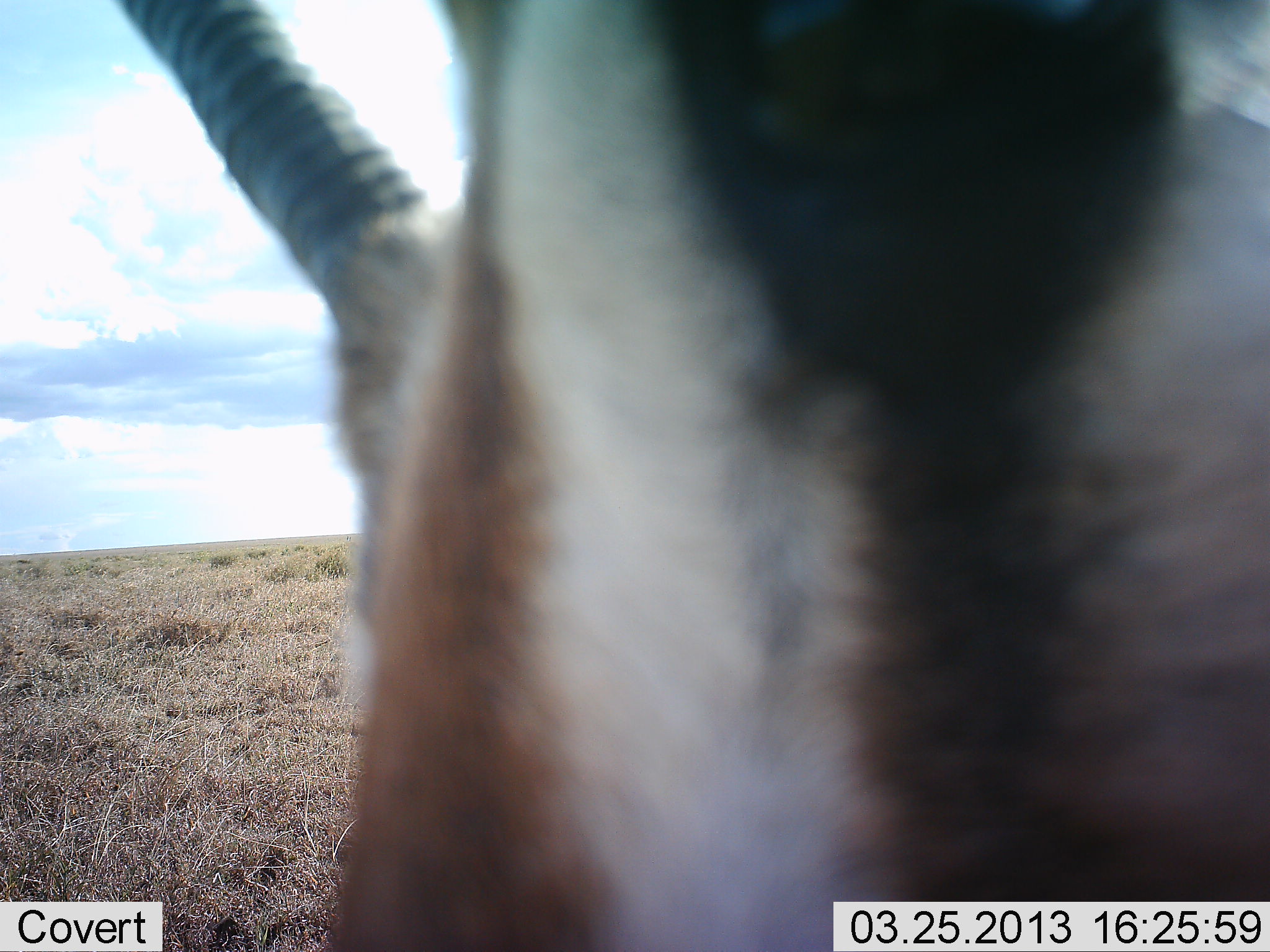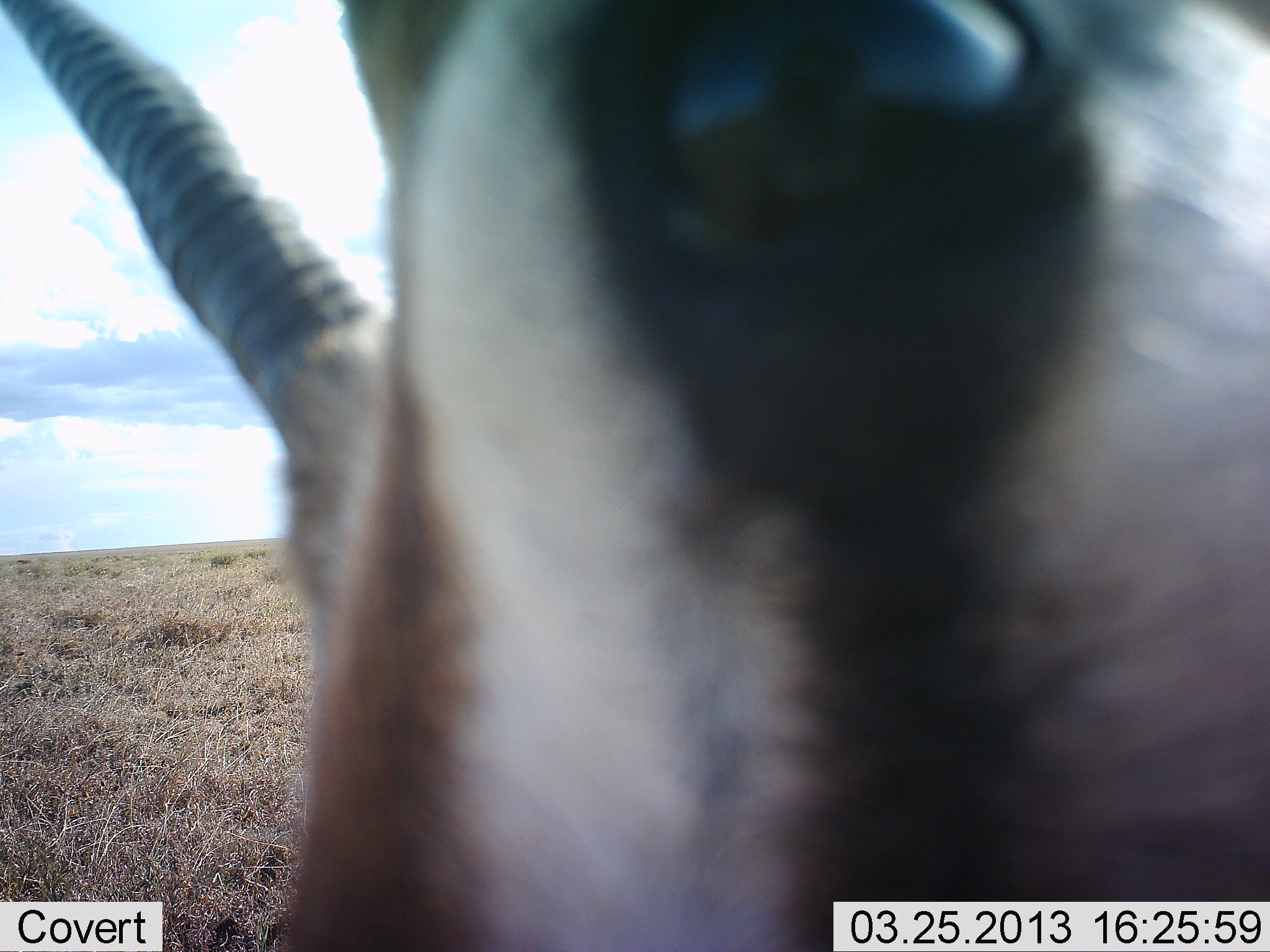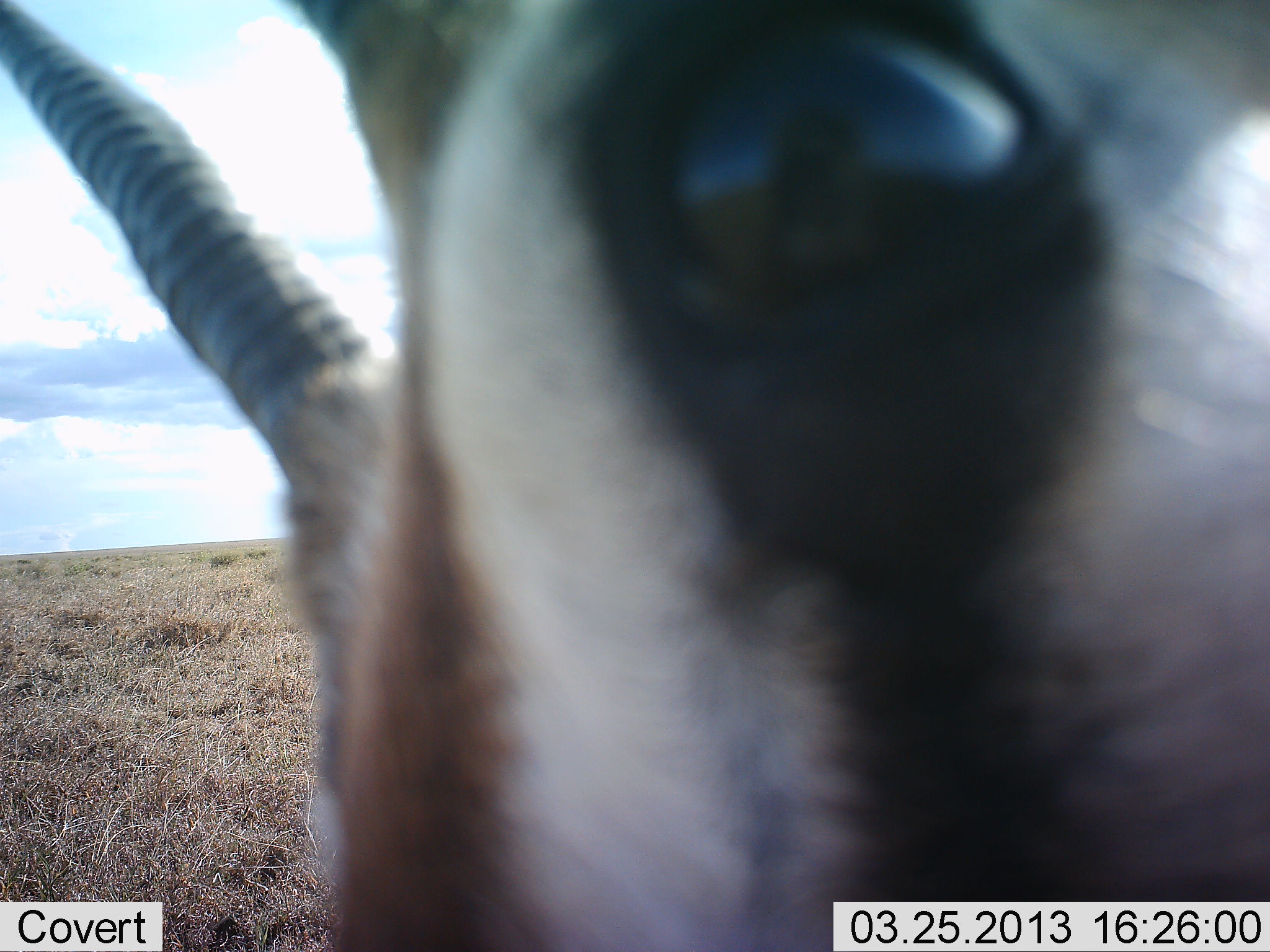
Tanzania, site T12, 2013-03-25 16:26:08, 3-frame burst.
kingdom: Animalia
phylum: Chordata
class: Mammalia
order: Artiodactyla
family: Bovidae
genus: Nanger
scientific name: Nanger granti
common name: grant's gazelle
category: gazellegrants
Gazellegrants (grant's gazelle) (Nanger granti), count 1. Behavior (volunteer vote fractions): standing 58%, resting 0%, moving 16%, interacting 42%. Young present (vote fraction): 0%. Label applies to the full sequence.